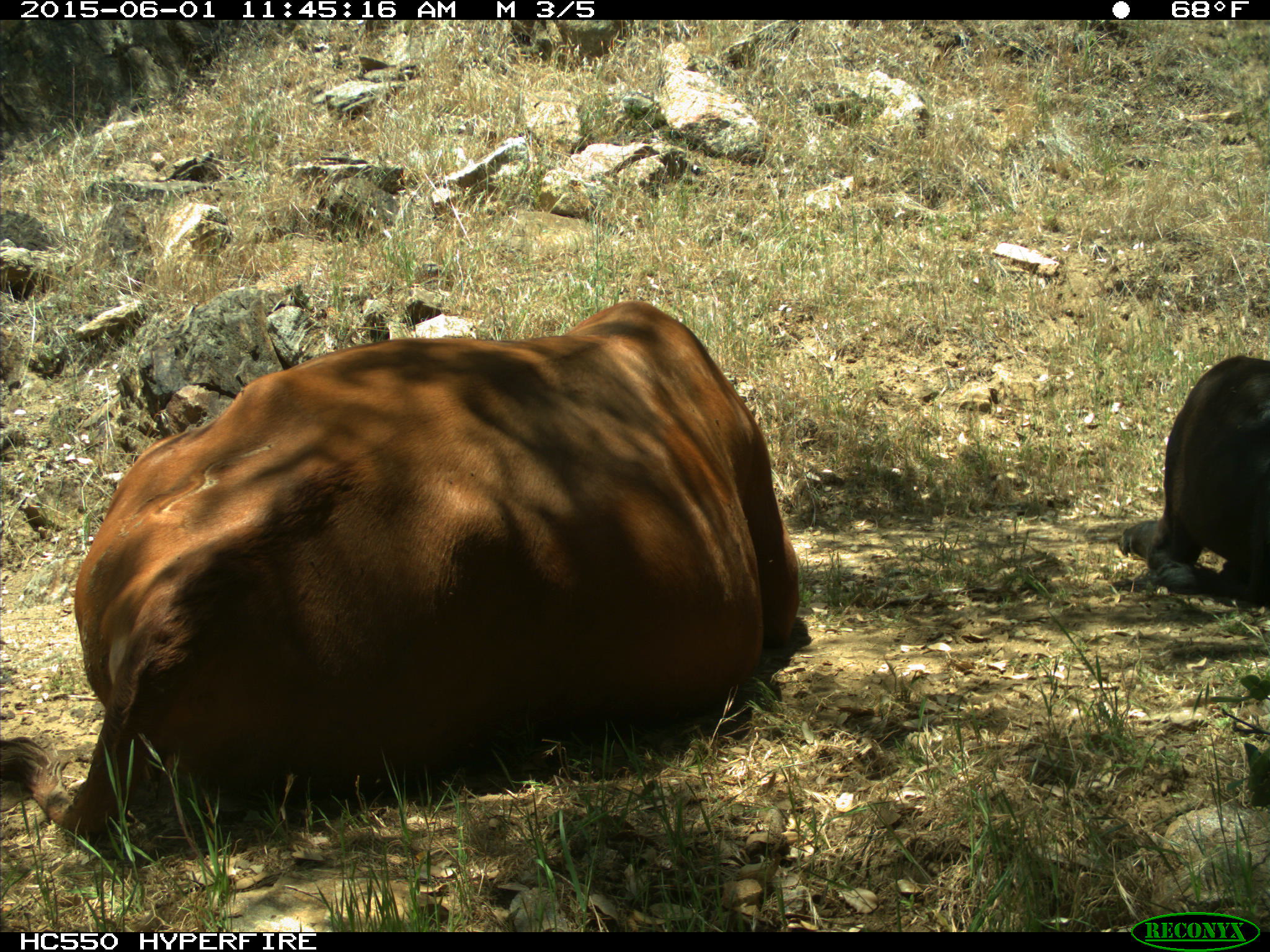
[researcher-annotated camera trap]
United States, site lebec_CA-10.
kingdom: Animalia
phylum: Chordata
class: Mammalia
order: Artiodactyla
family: Bovidae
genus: Bos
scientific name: Bos taurus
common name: domestic cow